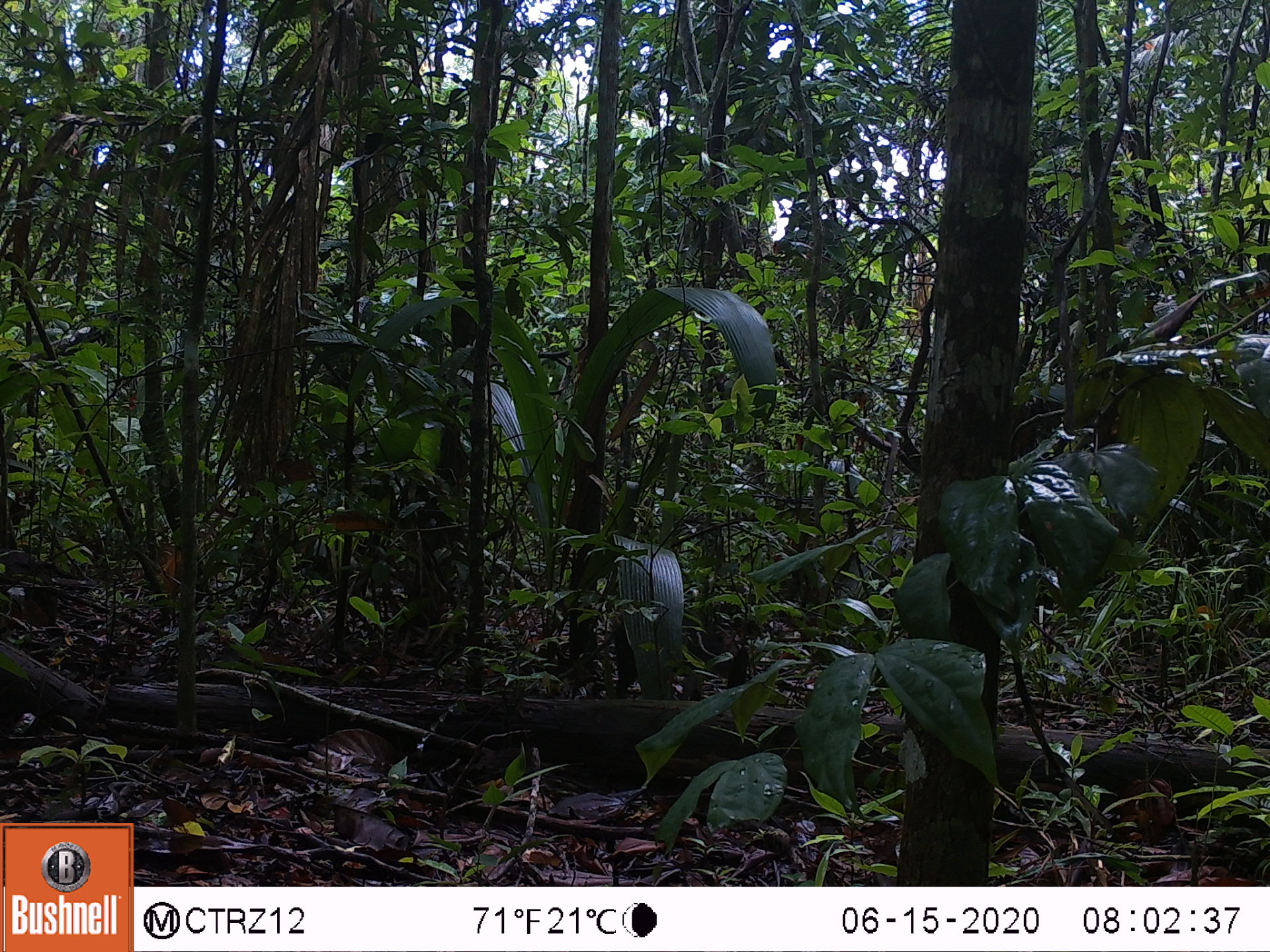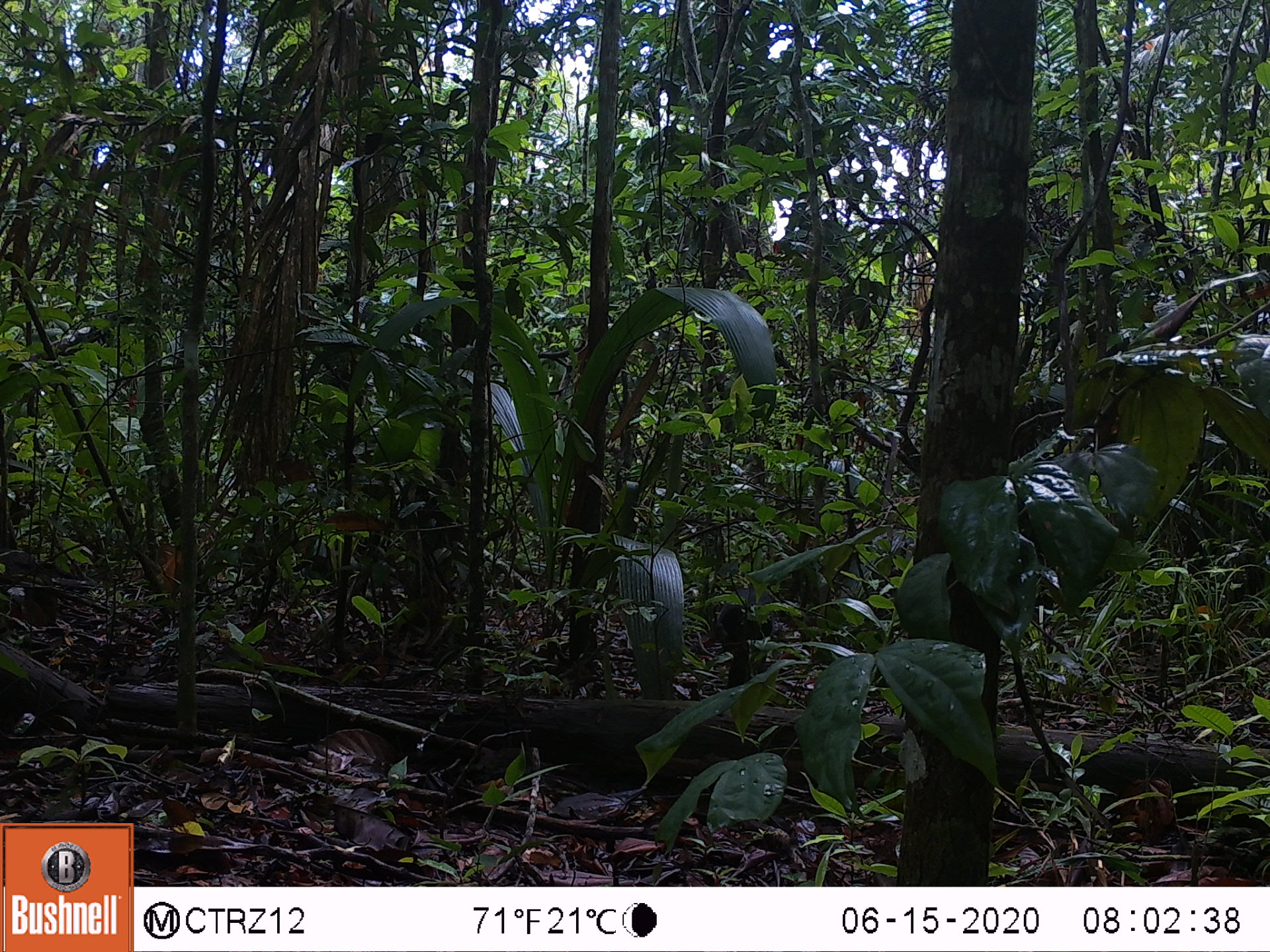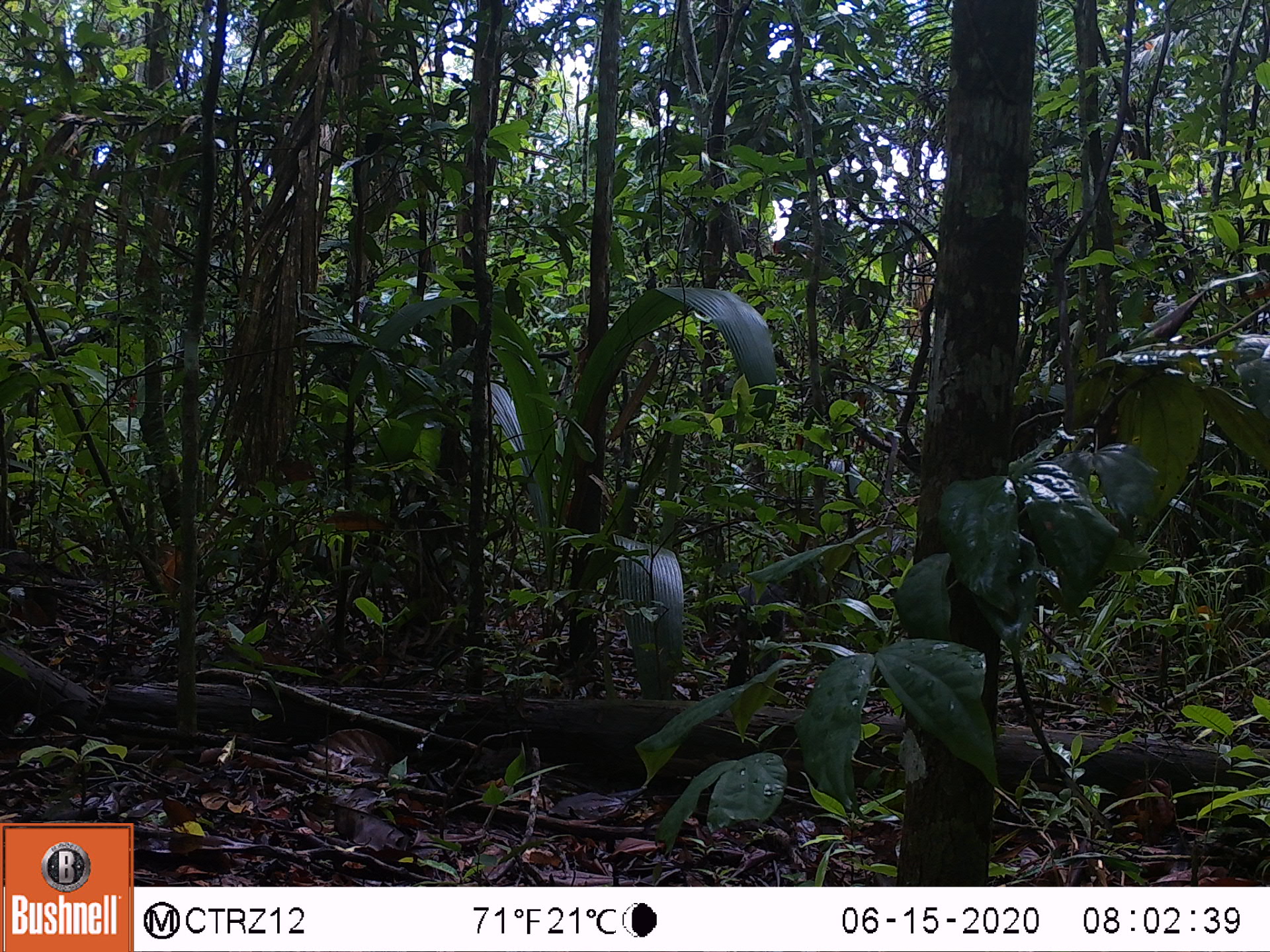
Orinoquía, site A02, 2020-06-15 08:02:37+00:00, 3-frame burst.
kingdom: Animalia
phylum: Chordata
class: Mammalia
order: Rodentia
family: Dasyproctidae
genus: Dasyprocta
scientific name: Dasyprocta fuliginosa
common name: black agouti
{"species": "black agouti (Dasyprocta fuliginosa)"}